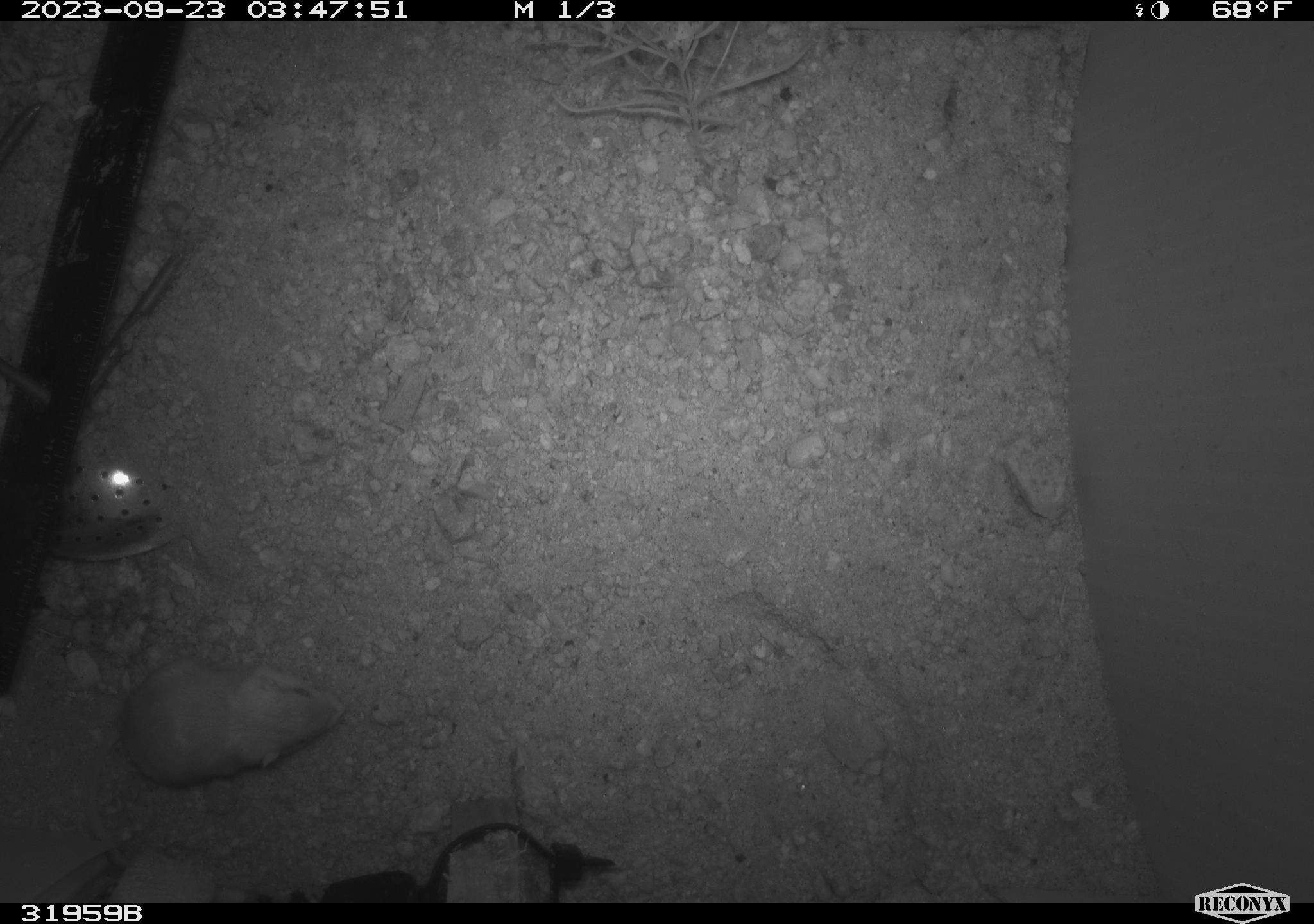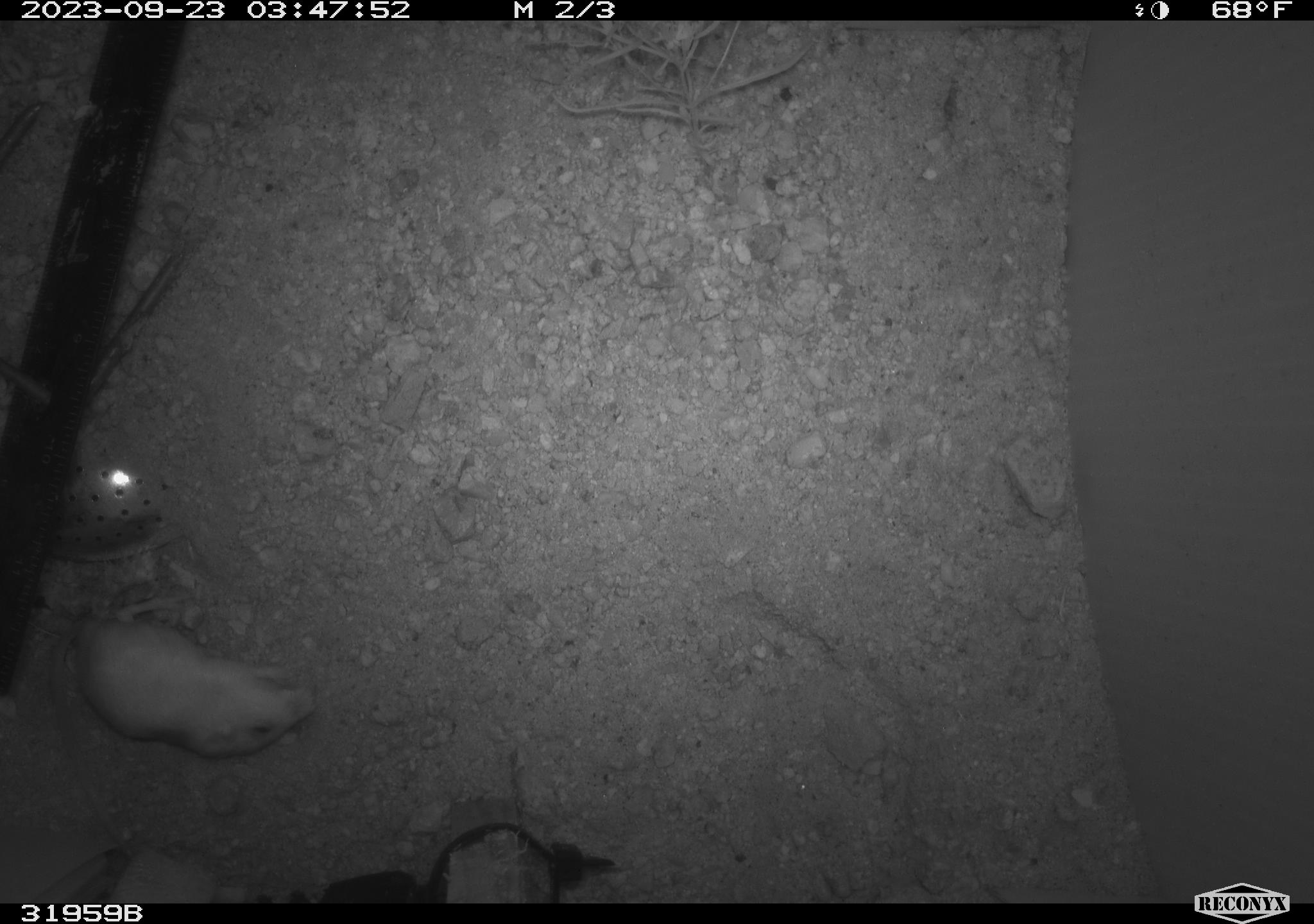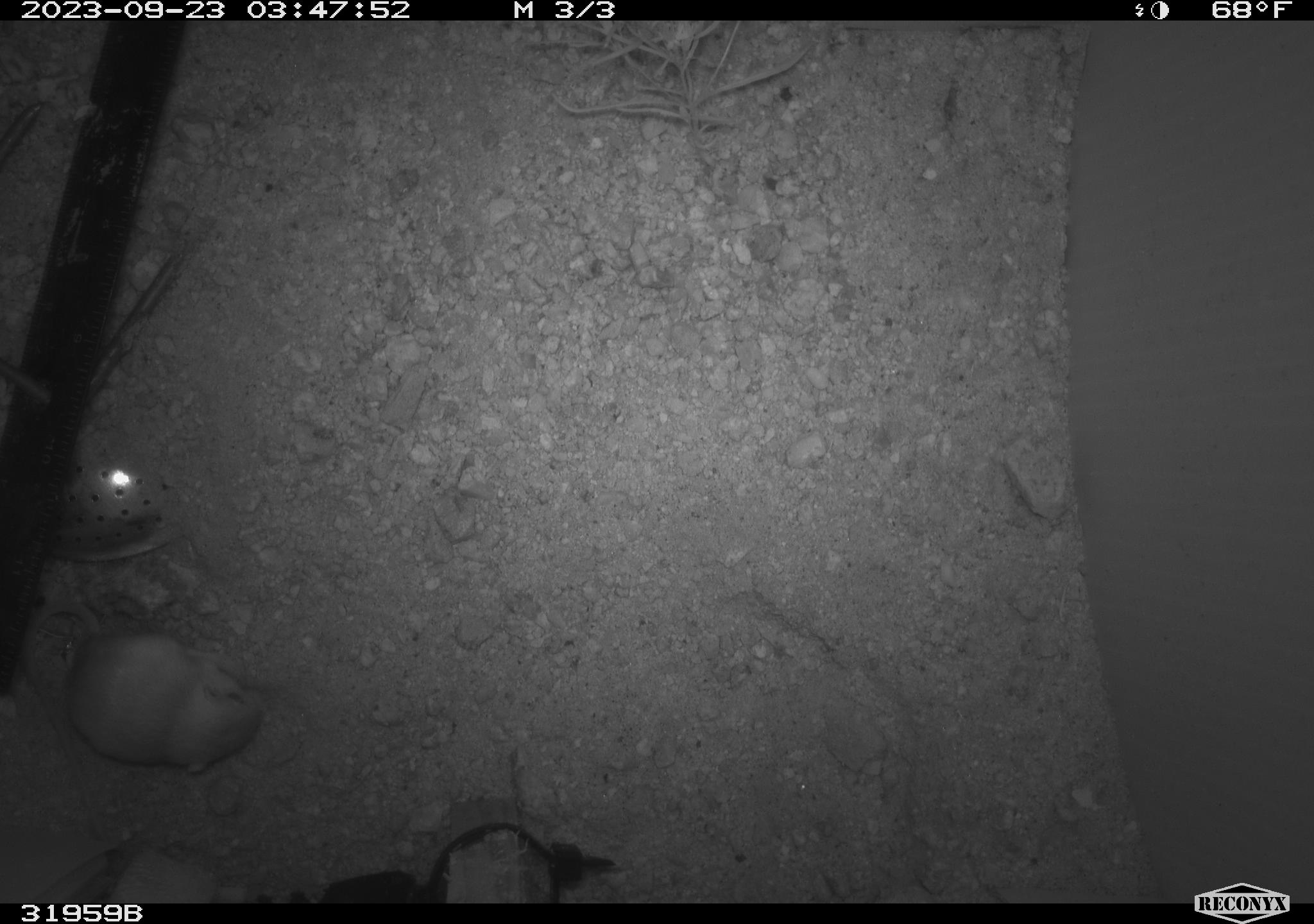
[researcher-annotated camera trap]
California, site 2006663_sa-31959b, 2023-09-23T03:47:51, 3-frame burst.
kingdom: Animalia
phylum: Chordata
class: Mammalia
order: Rodentia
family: Heteromyidae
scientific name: Heteromyidae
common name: kangaroo rats and pocket mice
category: heteromyidae family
Heteromyidae family (kangaroo rats and pocket mice) (Heteromyidae).